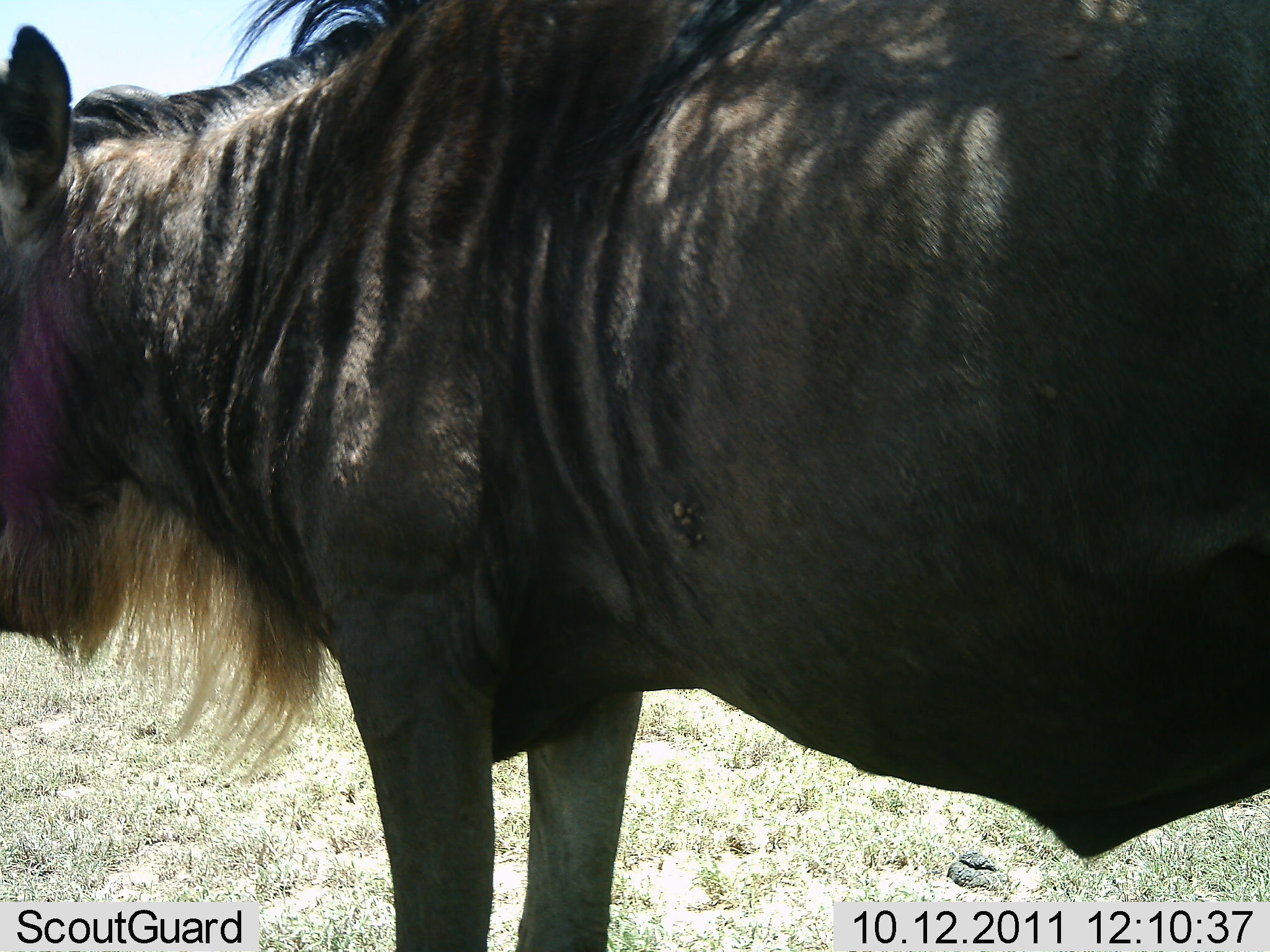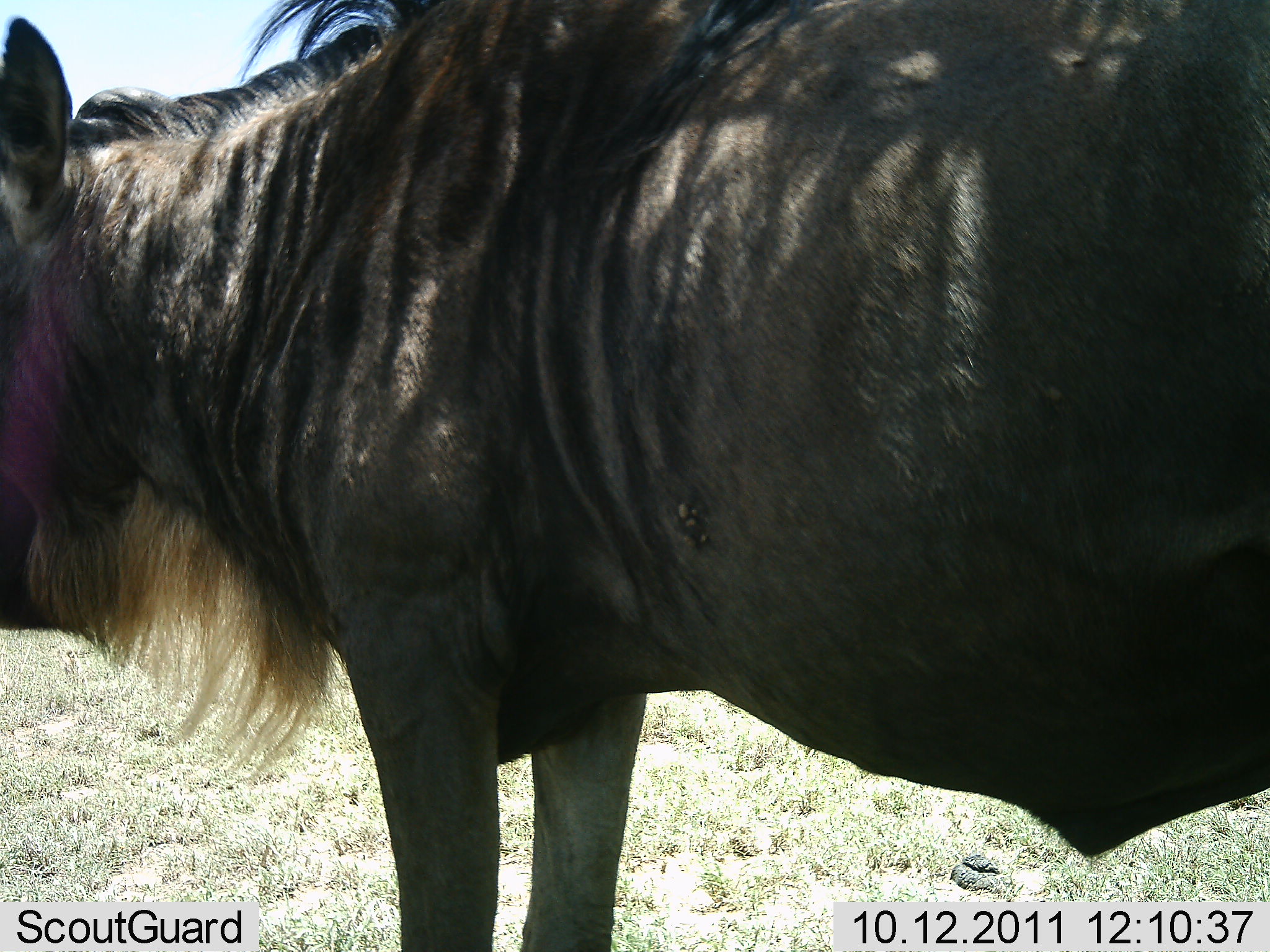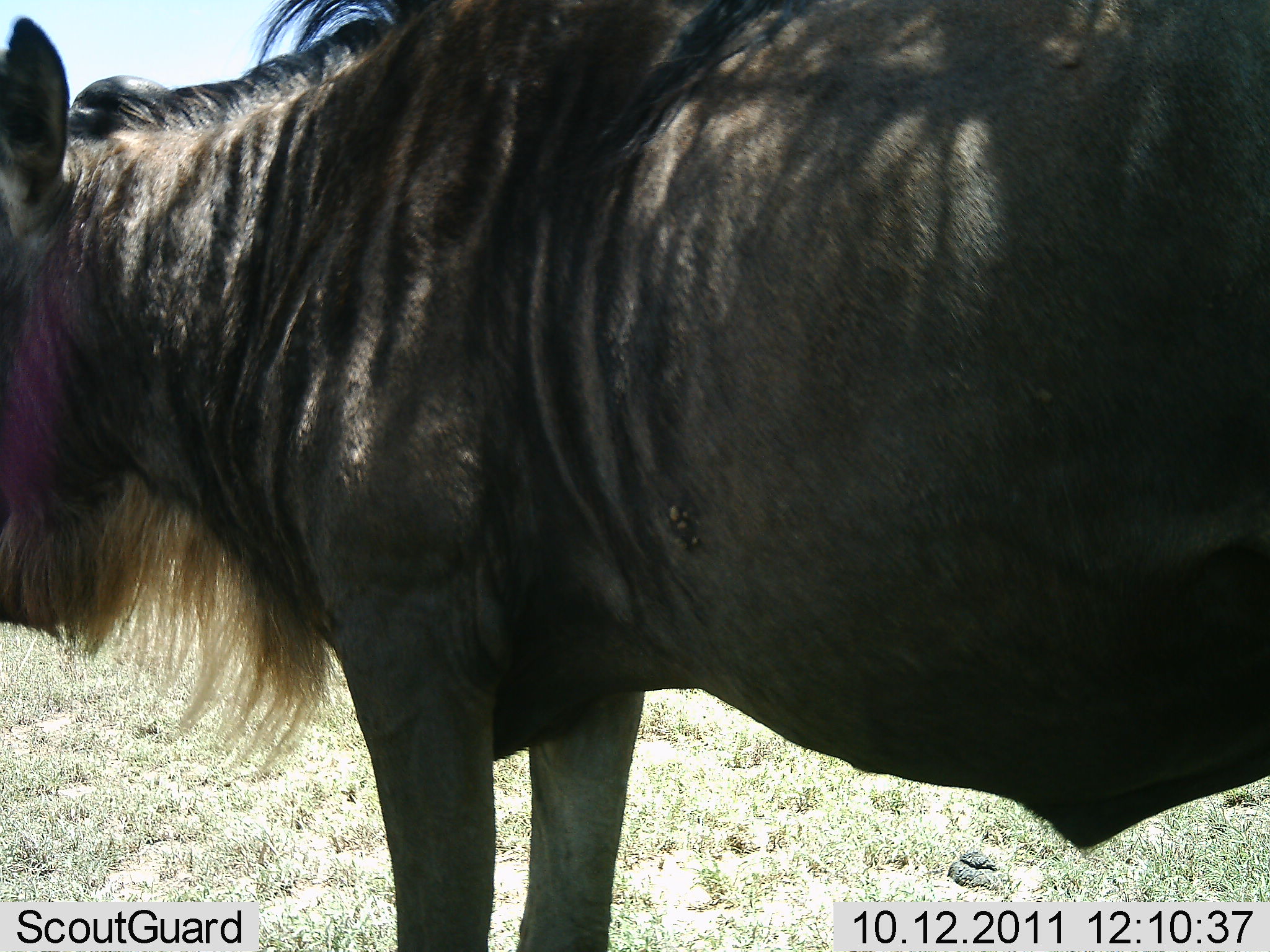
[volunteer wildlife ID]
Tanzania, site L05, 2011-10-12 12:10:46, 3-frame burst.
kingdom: Animalia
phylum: Chordata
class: Mammalia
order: Artiodactyla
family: Bovidae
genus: Connochaetes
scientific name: Connochaetes taurinus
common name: blue wildebeest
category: wildebeest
Wildebeest (blue wildebeest) (Connochaetes taurinus), count 1. Behavior (volunteer vote fractions): standing 100%, resting 9%, moving 0%, interacting 0%. Young present (vote fraction): 0%. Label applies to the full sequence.